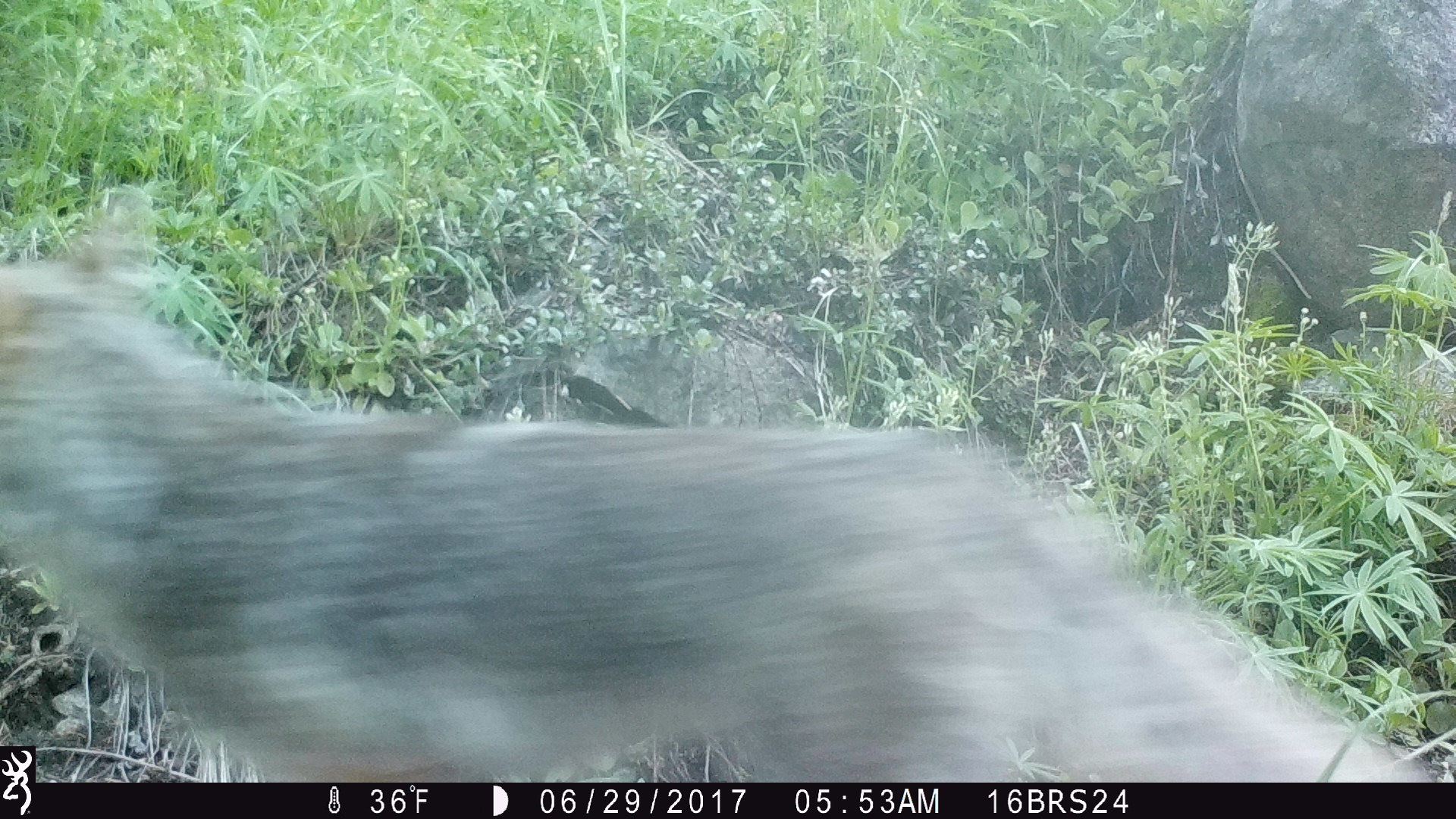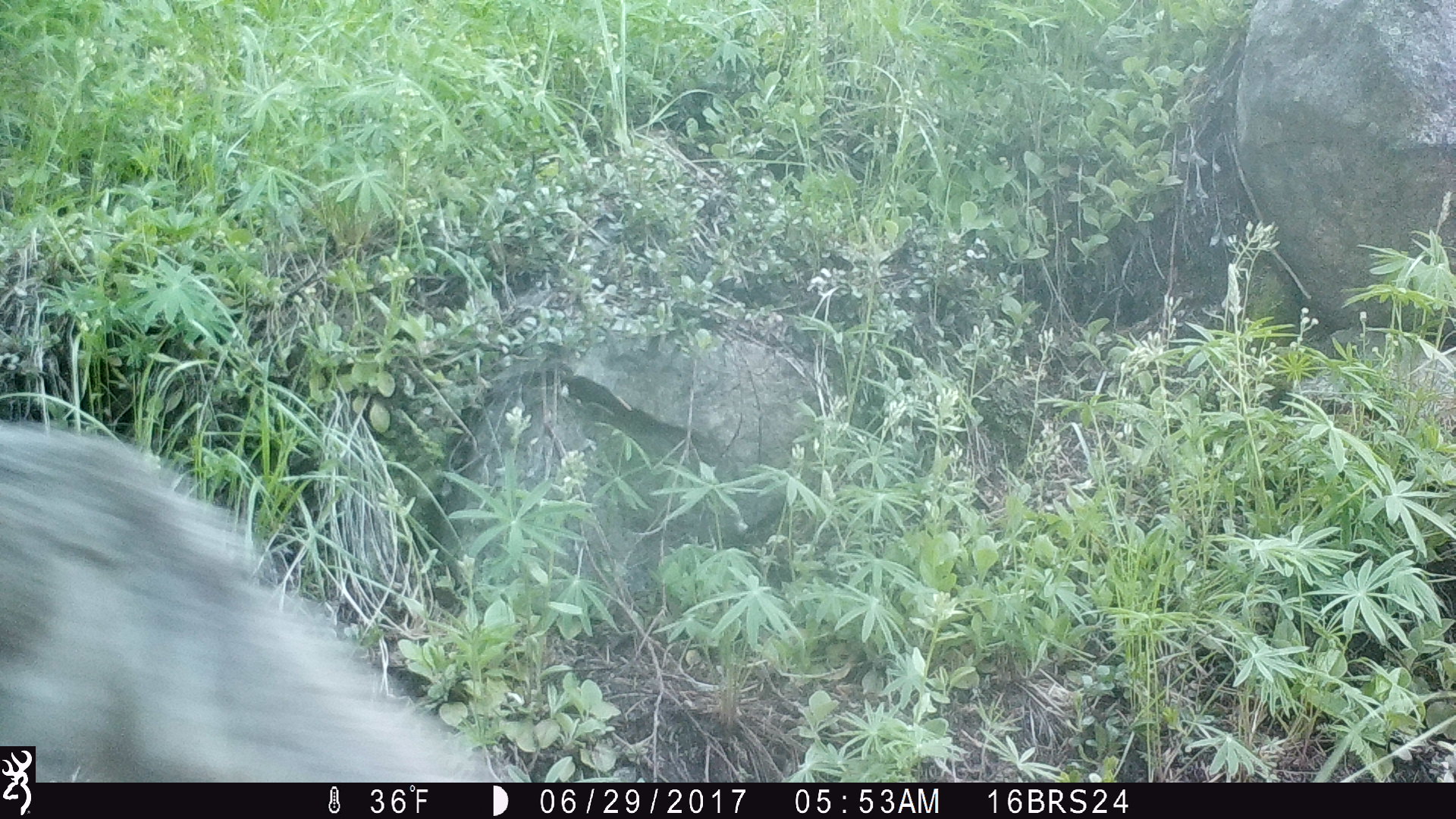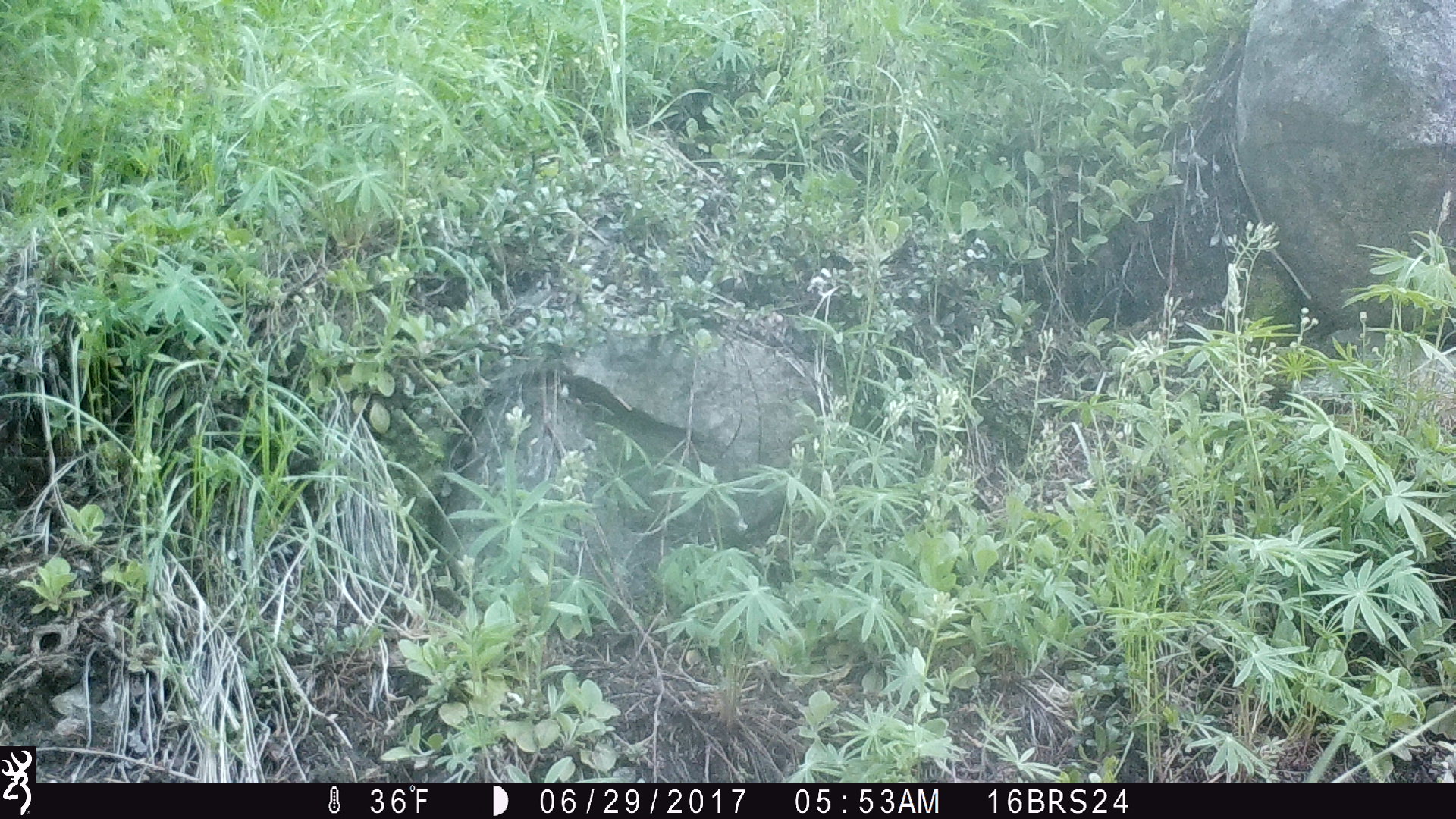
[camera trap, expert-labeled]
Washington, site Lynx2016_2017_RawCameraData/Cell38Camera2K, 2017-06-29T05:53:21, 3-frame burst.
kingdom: Animalia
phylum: Chordata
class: Mammalia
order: Carnivora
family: Canidae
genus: Canis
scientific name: Canis latrans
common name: coyote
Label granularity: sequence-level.